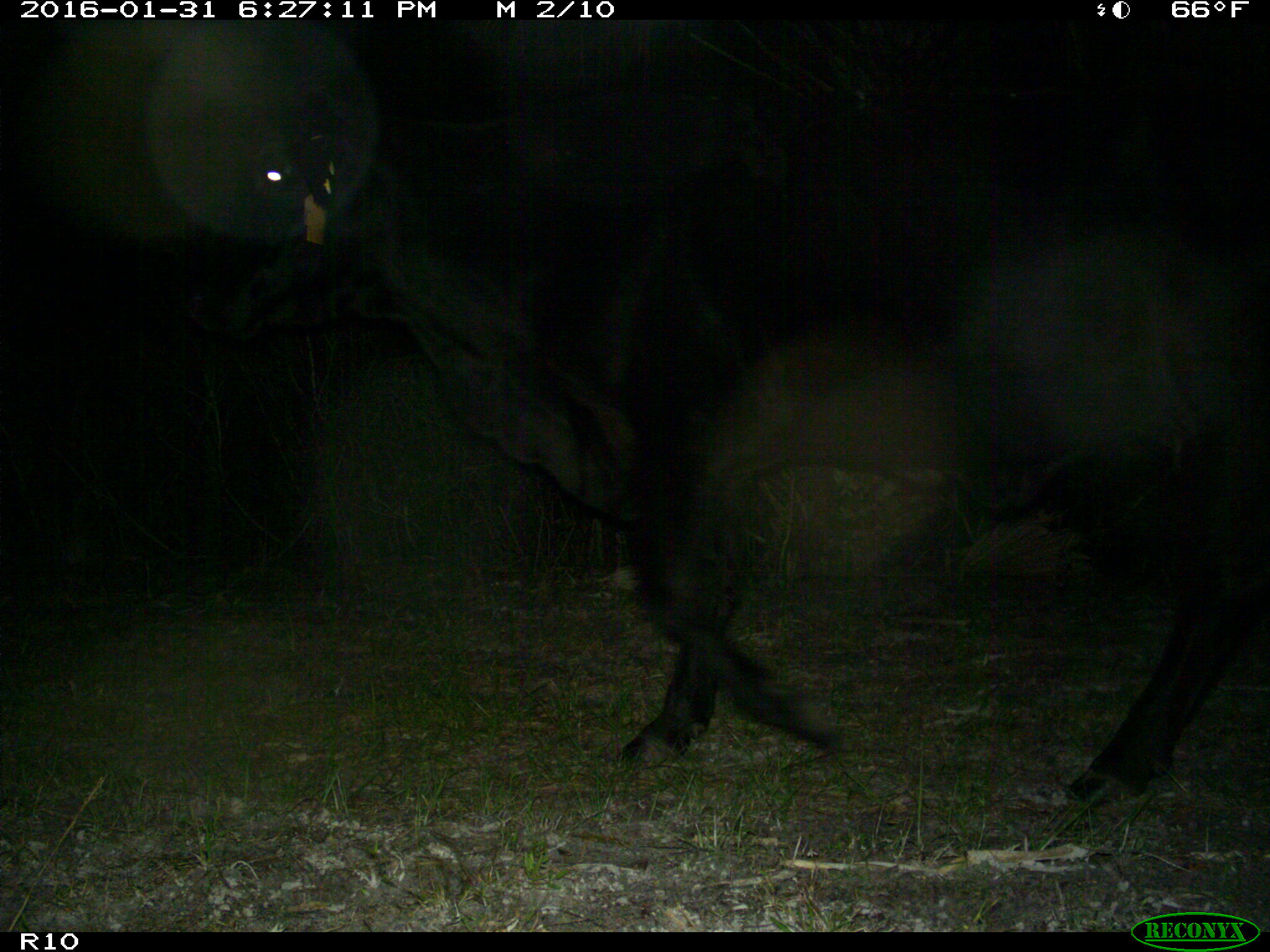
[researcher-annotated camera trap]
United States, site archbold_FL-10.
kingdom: Animalia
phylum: Chordata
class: Mammalia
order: Artiodactyla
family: Bovidae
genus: Bos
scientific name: Bos taurus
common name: domestic cow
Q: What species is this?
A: Bos taurus (domestic cow).